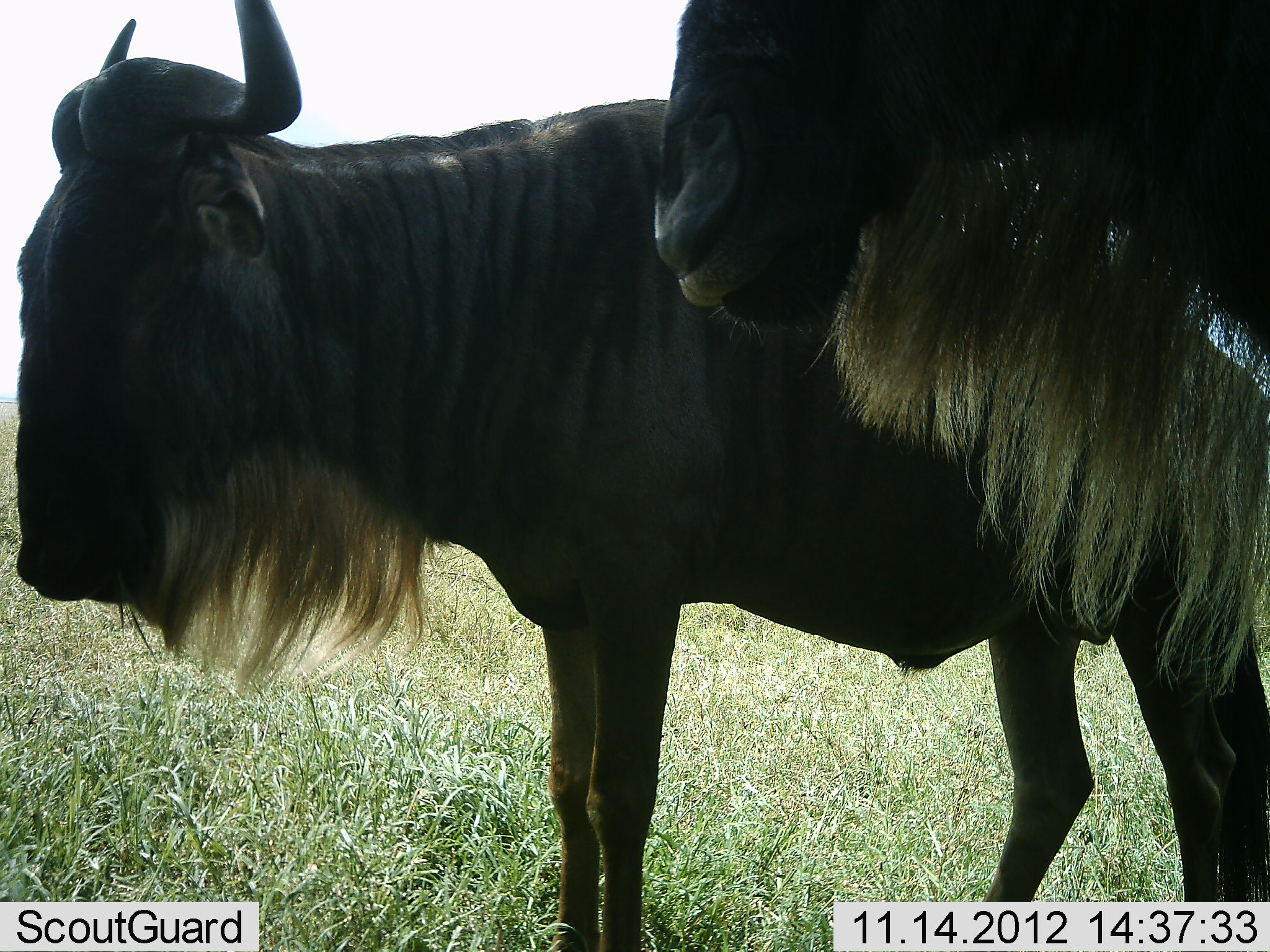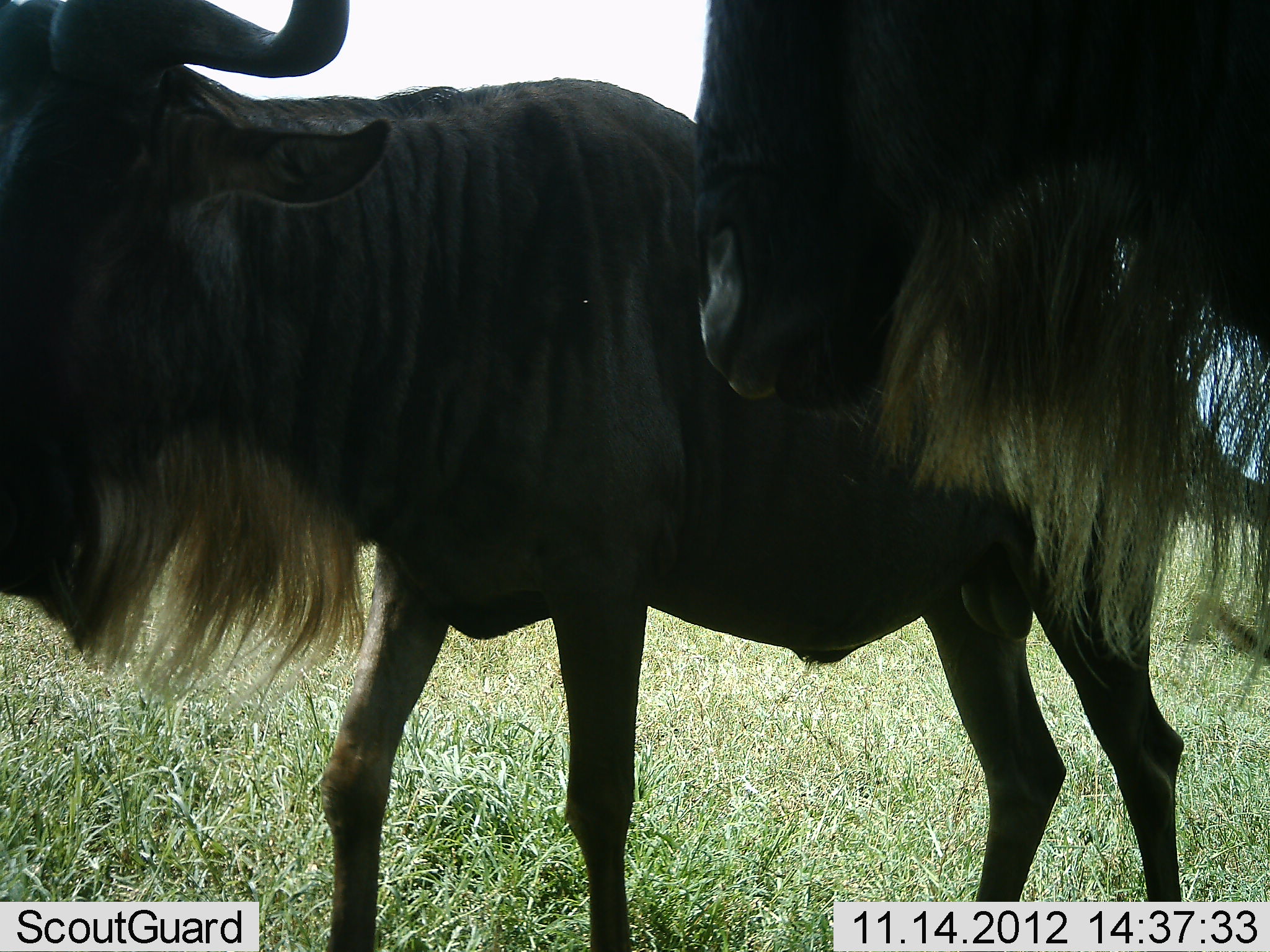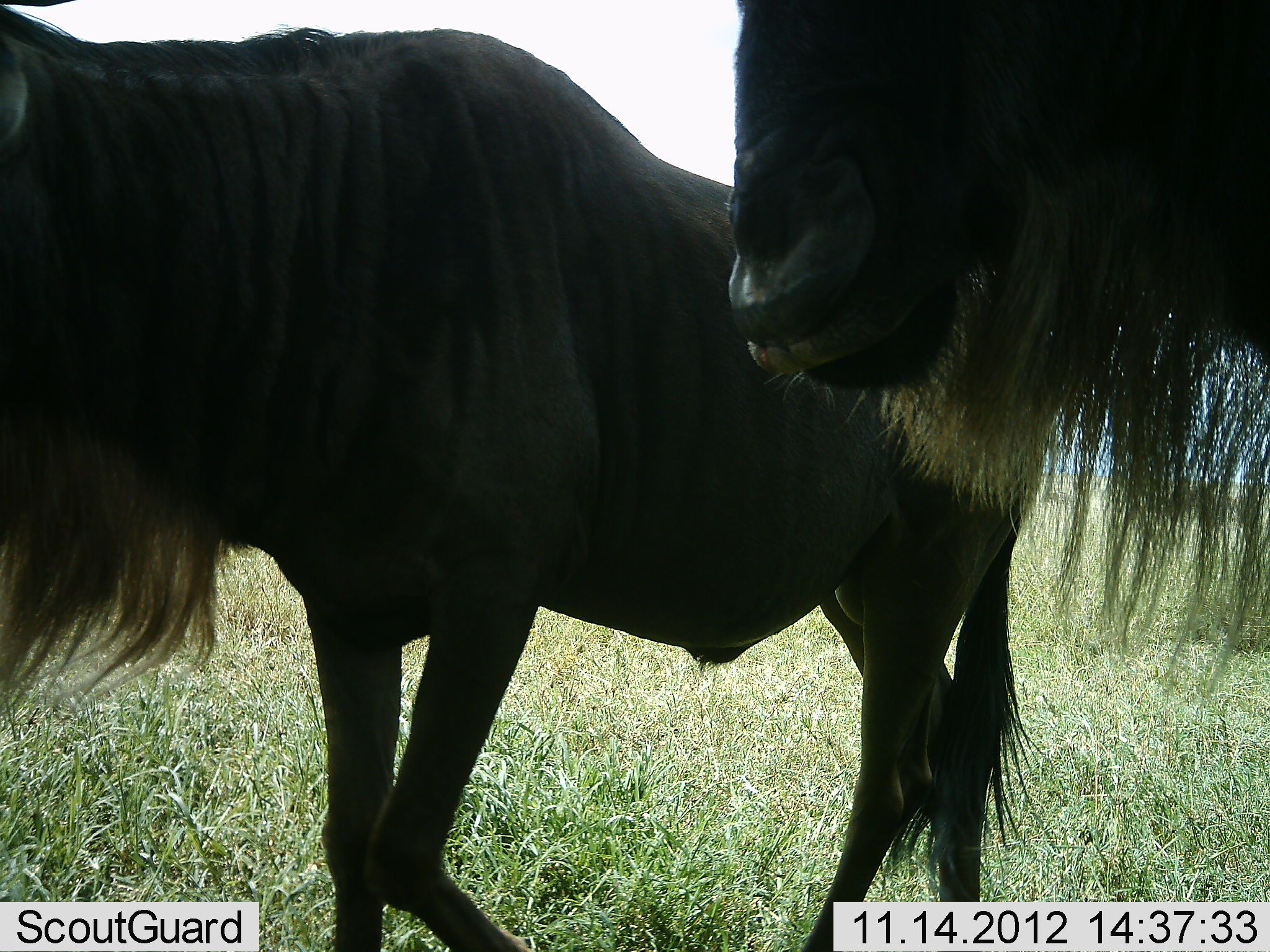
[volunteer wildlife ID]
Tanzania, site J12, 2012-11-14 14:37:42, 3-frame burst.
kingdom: Animalia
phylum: Chordata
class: Mammalia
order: Artiodactyla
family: Bovidae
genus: Connochaetes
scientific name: Connochaetes taurinus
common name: blue wildebeest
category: wildebeest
Wildebeest (blue wildebeest) (Connochaetes taurinus), count 2. Behavior (volunteer vote fractions): standing 70%, resting 0%, moving 60%, interacting 0%. Young present (vote fraction): 0%. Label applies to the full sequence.